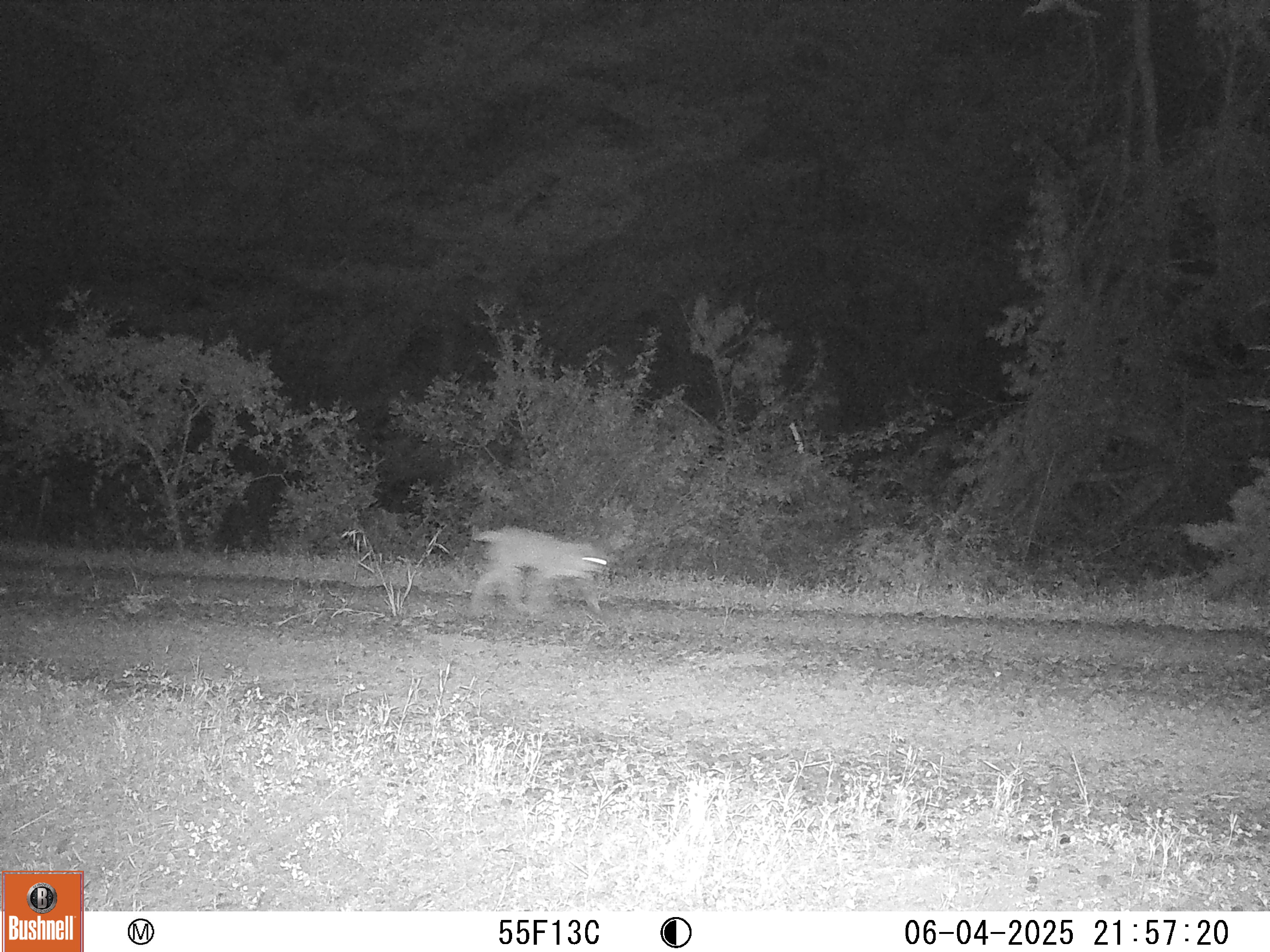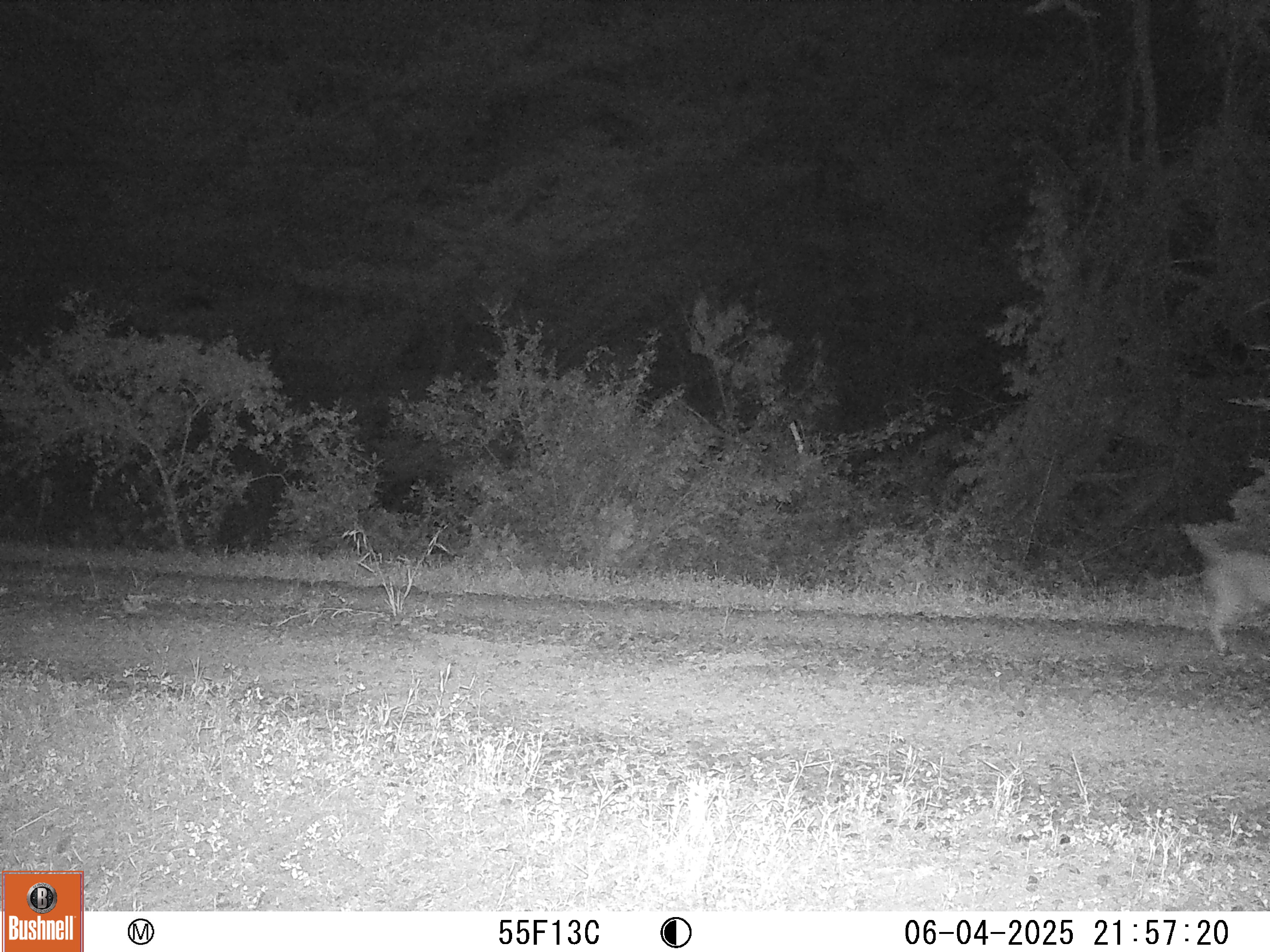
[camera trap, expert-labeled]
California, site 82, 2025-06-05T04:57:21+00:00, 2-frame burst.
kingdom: Animalia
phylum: Chordata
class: Mammalia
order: Carnivora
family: Felidae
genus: Lynx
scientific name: Lynx rufus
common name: bobcat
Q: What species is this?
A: Bobcat (Lynx rufus).